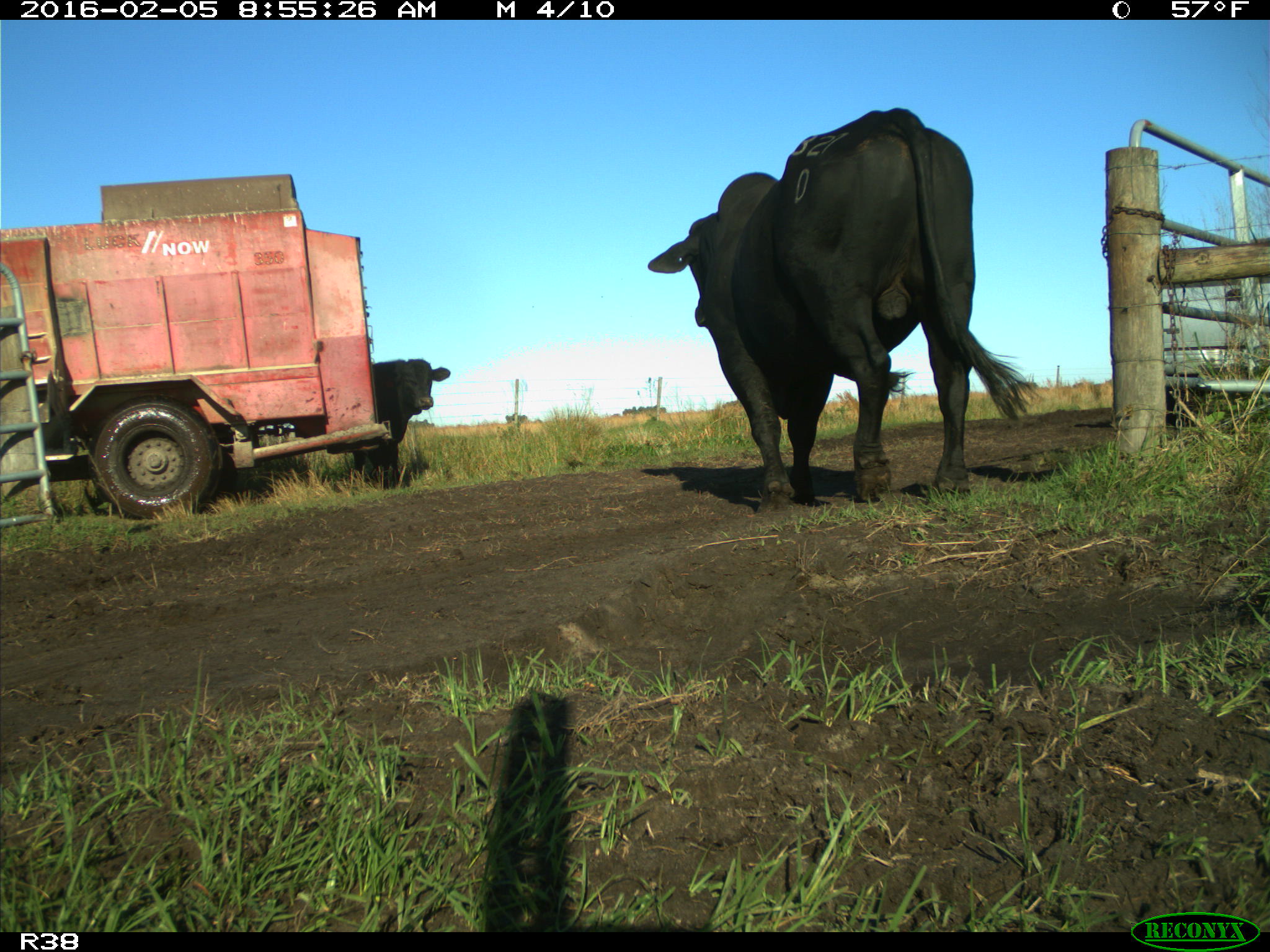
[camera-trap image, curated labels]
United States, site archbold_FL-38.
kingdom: Animalia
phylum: Chordata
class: Mammalia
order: Artiodactyla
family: Bovidae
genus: Bos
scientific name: Bos taurus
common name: domestic cow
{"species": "Bos taurus (domestic cow)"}